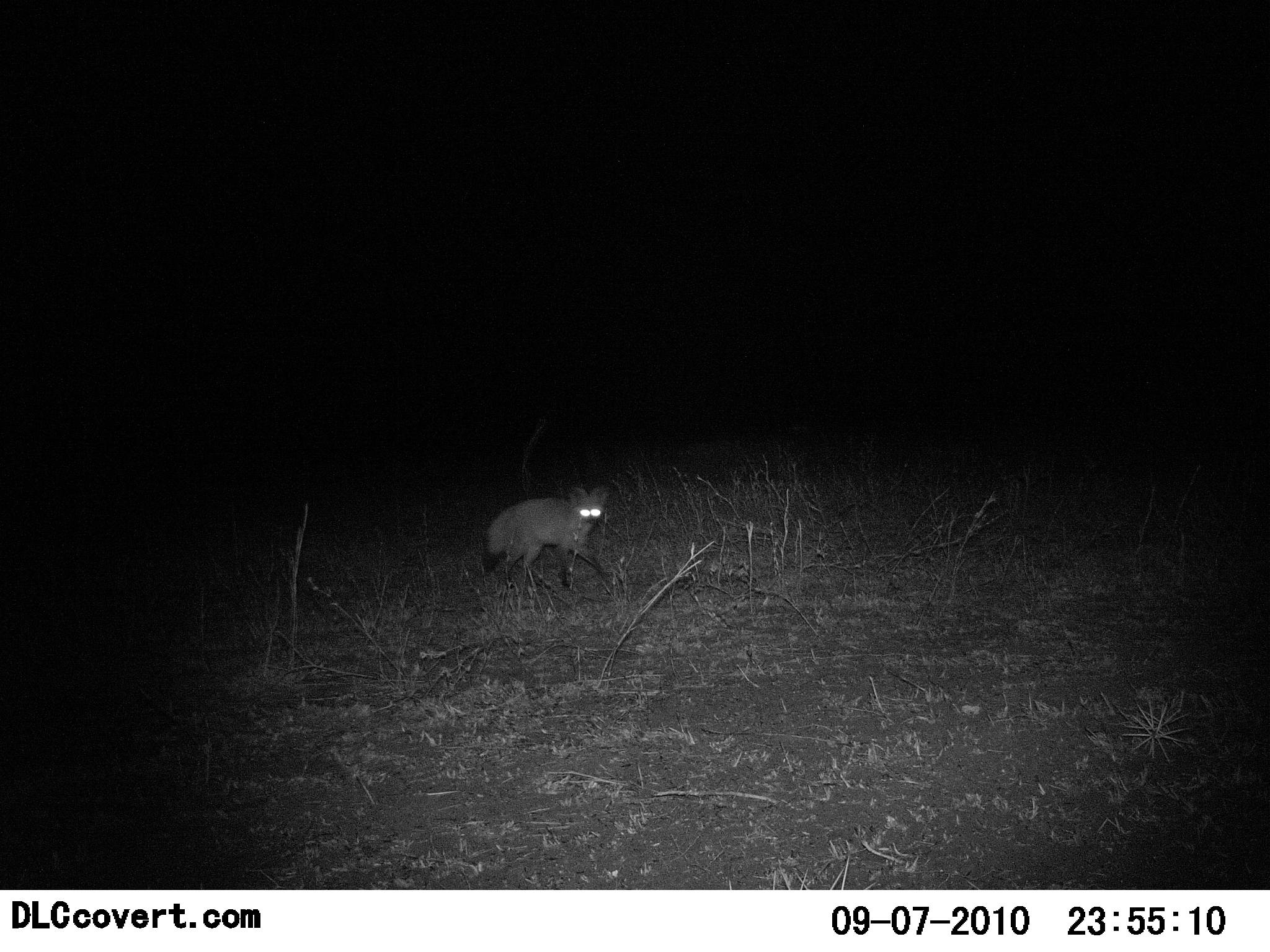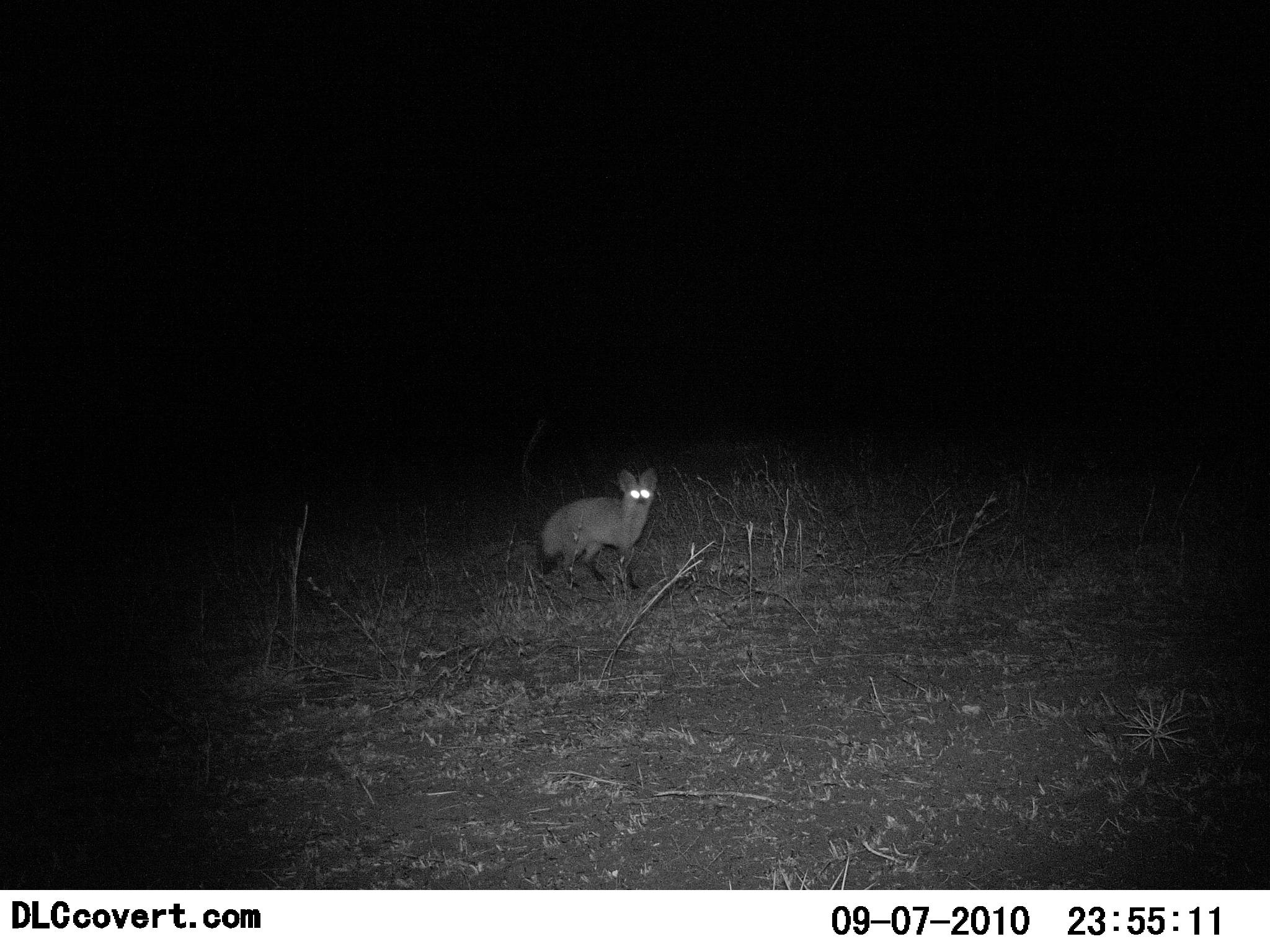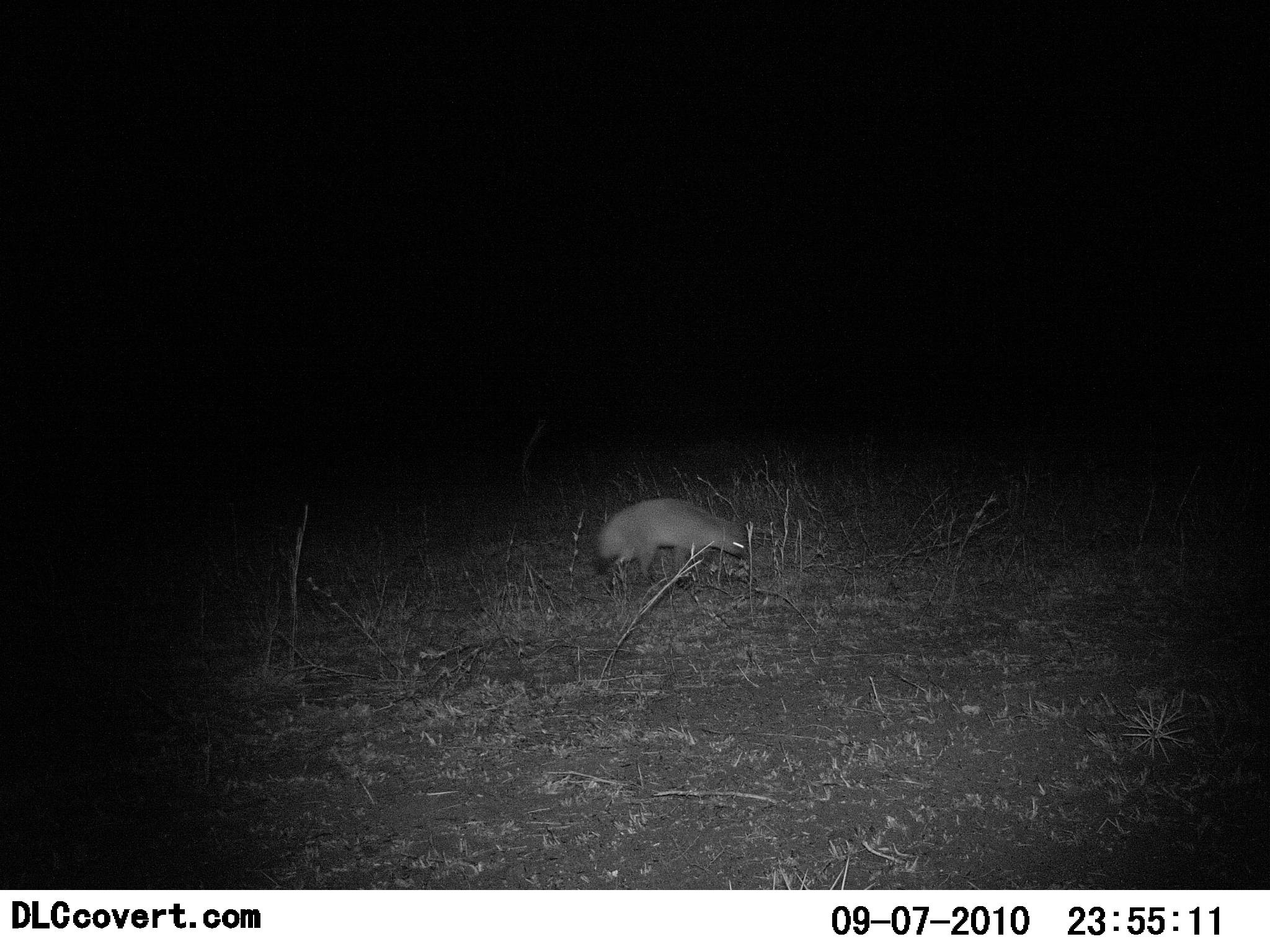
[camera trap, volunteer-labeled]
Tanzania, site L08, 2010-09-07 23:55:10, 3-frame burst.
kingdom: Animalia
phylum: Chordata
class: Mammalia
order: Carnivora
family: Canidae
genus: Otocyon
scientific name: Otocyon megalotis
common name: bat-eared fox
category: batearedfox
Batearedfox (bat-eared fox) (Otocyon megalotis), count 1. Behavior (volunteer vote fractions): standing 32%, resting 0%, moving 68%, interacting 0%. Young present (vote fraction): 0%. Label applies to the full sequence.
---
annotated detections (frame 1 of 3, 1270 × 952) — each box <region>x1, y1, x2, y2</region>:
animal: <region>478, 485, 612, 588</region>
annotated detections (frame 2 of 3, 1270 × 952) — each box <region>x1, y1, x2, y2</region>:
animal: <region>532, 468, 666, 594</region>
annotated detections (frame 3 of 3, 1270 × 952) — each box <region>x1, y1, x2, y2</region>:
animal: <region>591, 496, 747, 595</region>